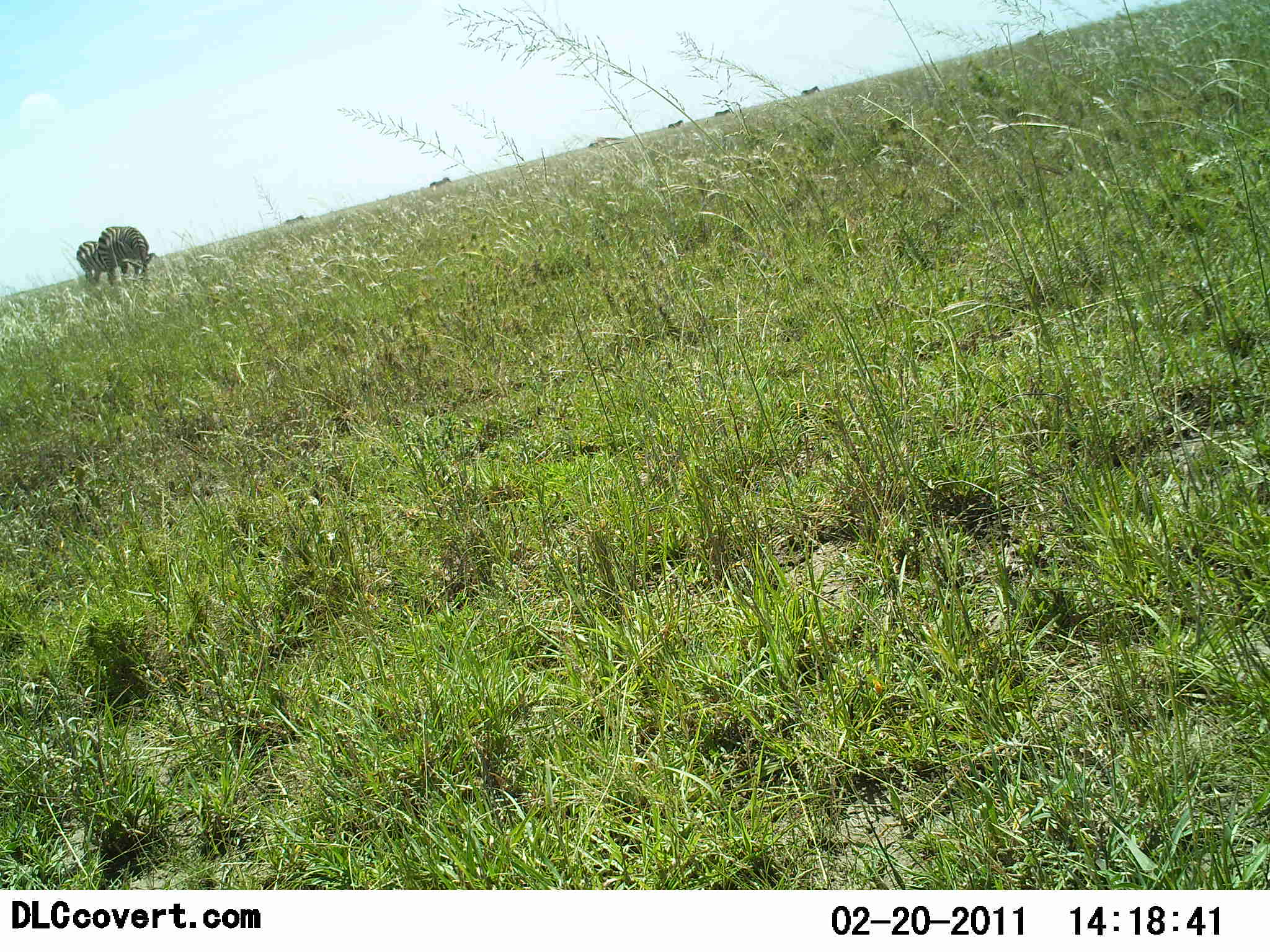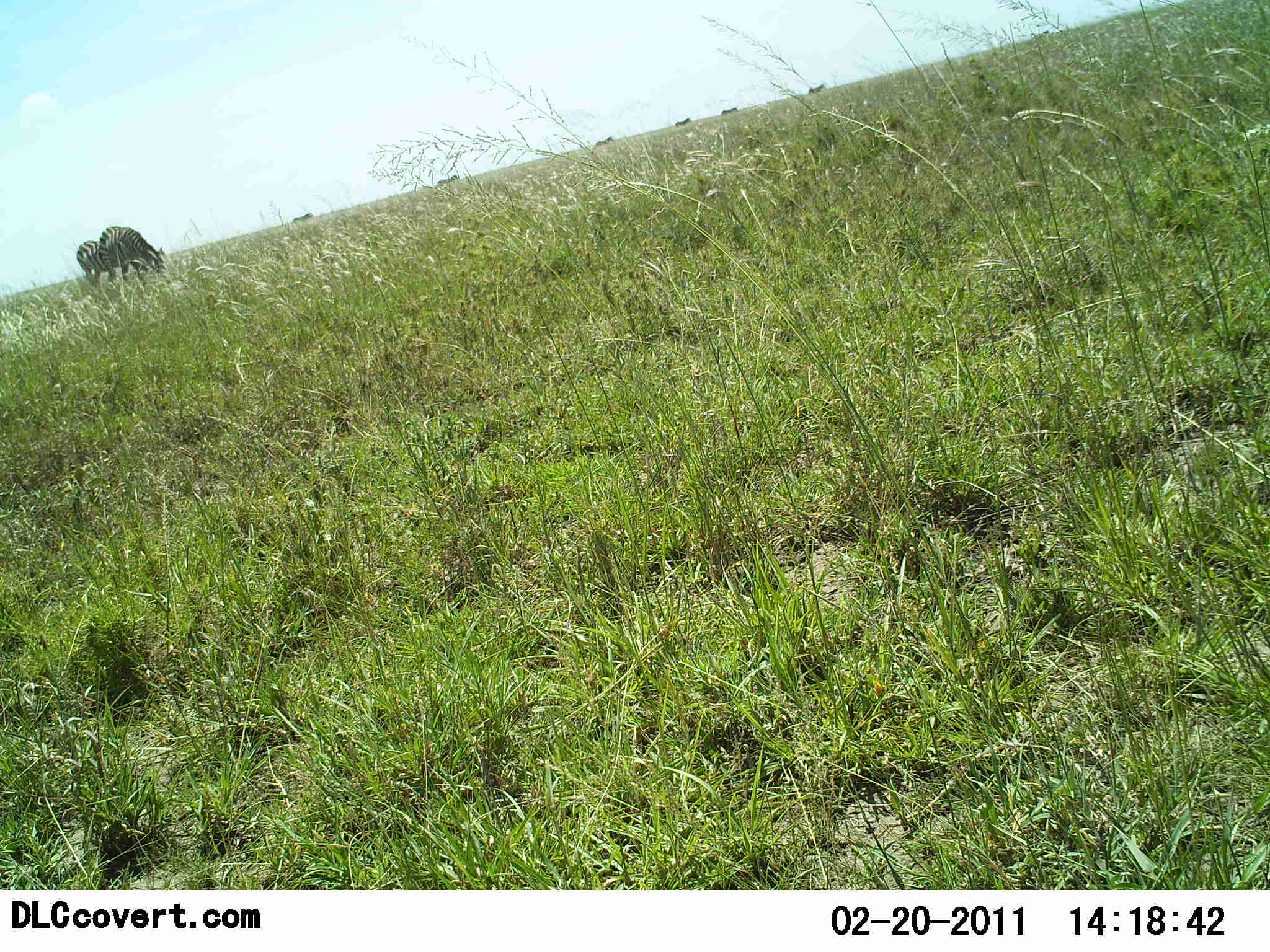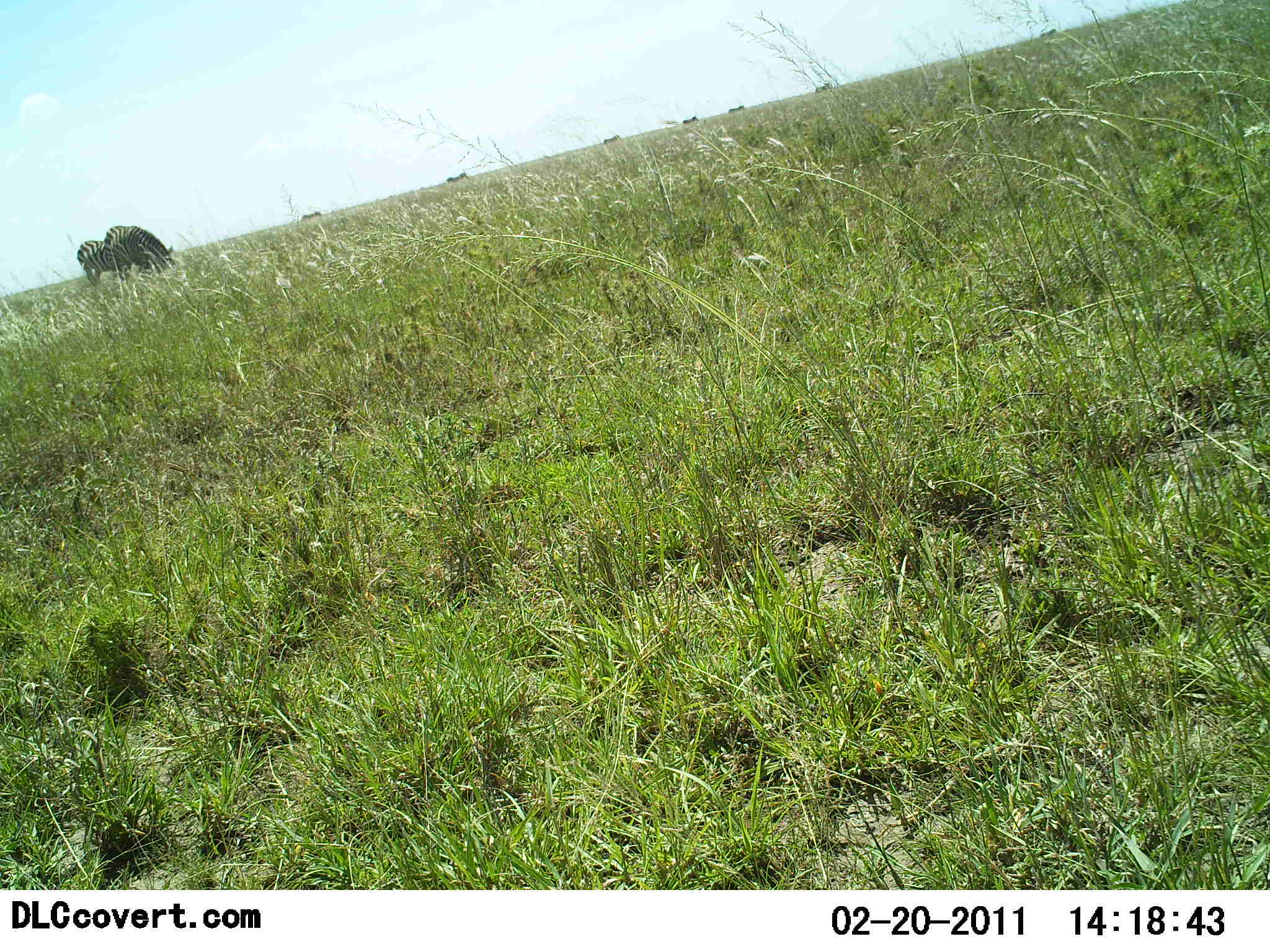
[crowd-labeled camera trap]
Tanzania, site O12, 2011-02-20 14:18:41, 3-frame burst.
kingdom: Animalia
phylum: Chordata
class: Mammalia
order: Perissodactyla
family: Equidae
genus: Equus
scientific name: Equus quagga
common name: plains zebra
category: zebra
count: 7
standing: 25%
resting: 0%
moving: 58%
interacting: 0%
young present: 0%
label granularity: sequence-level